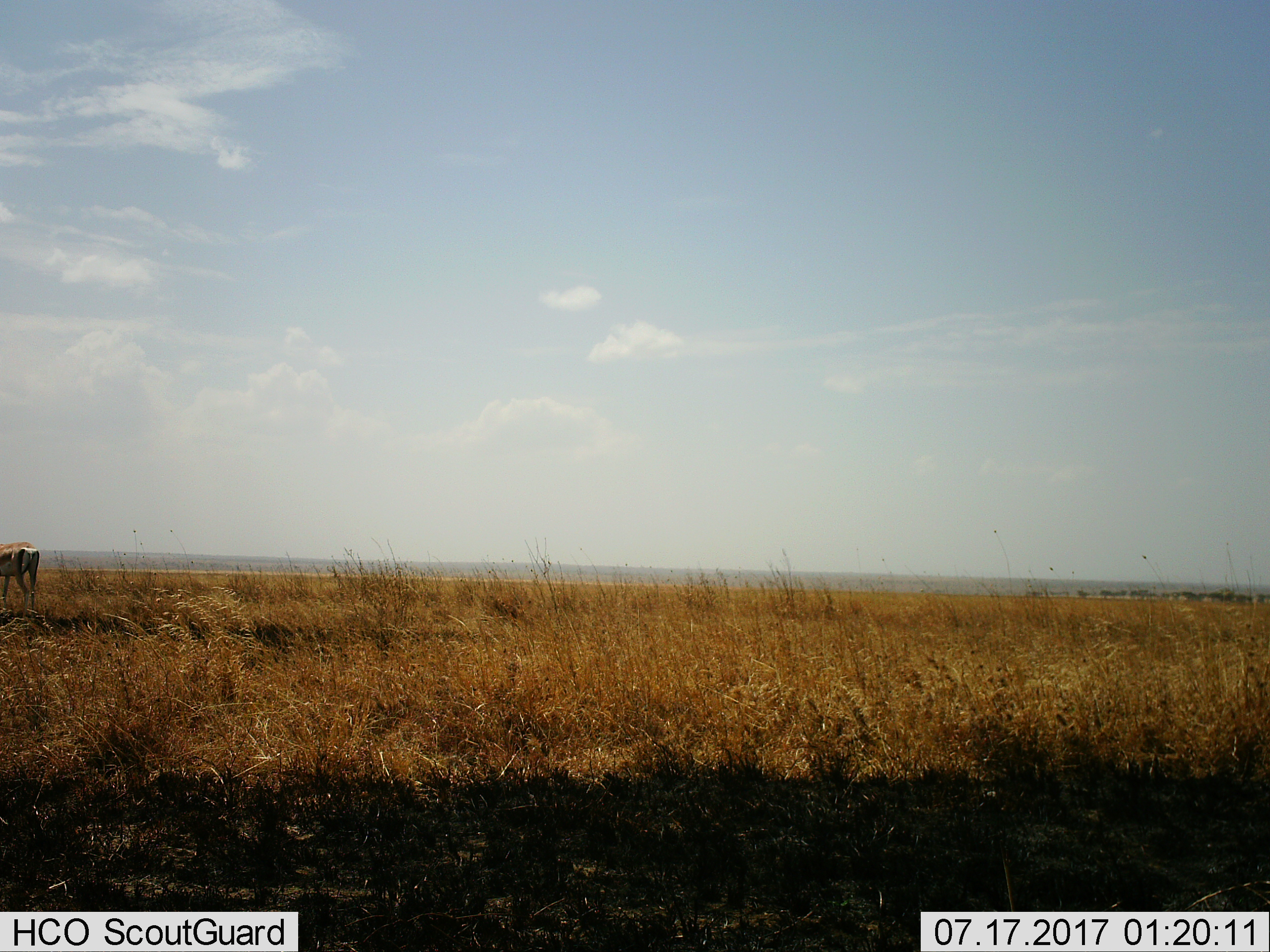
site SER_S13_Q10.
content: unidentified animal